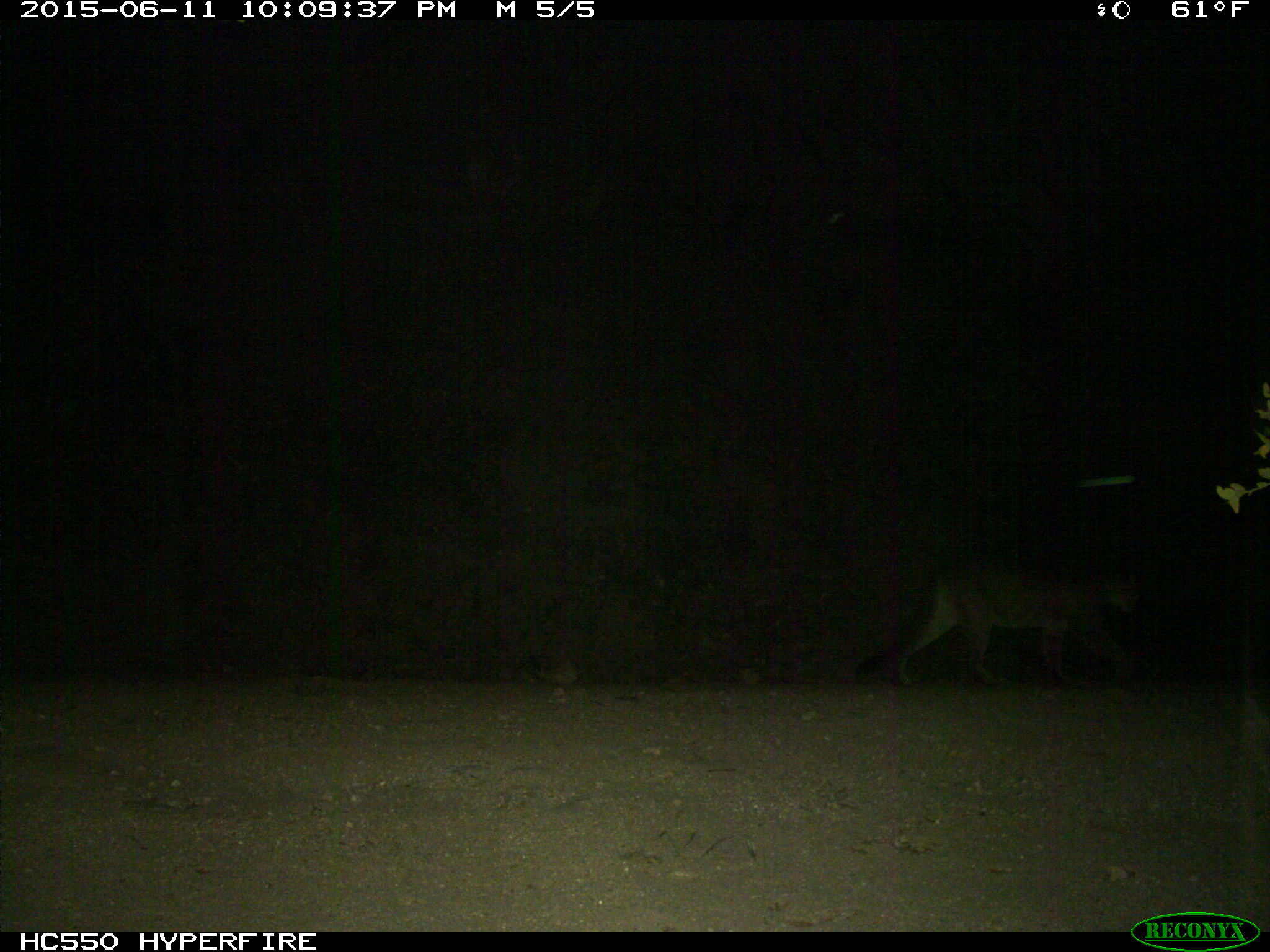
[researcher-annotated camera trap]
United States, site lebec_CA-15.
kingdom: Animalia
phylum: Chordata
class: Mammalia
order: Carnivora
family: Felidae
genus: Puma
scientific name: Puma concolor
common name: mountain lion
Puma concolor (mountain lion).